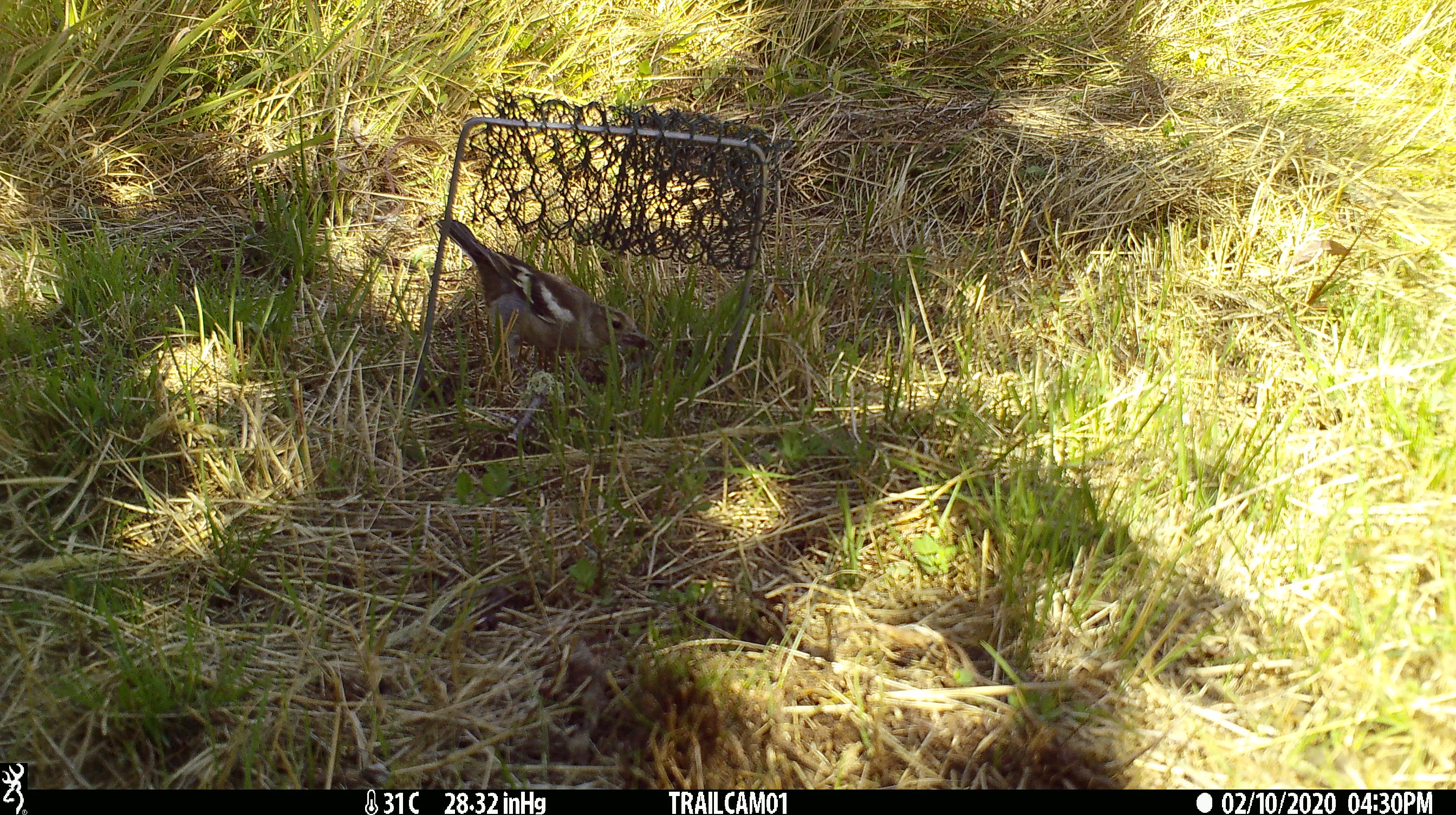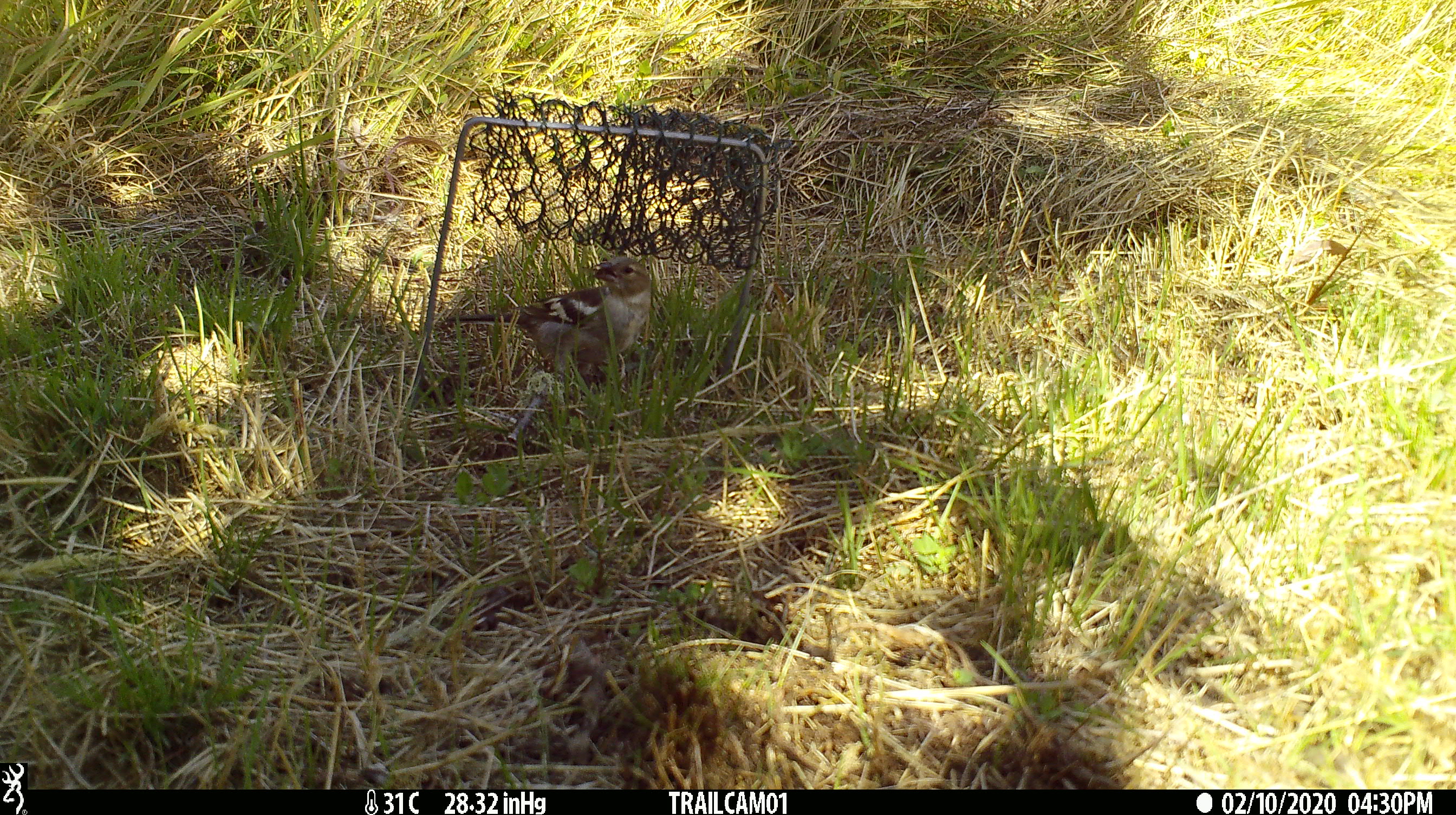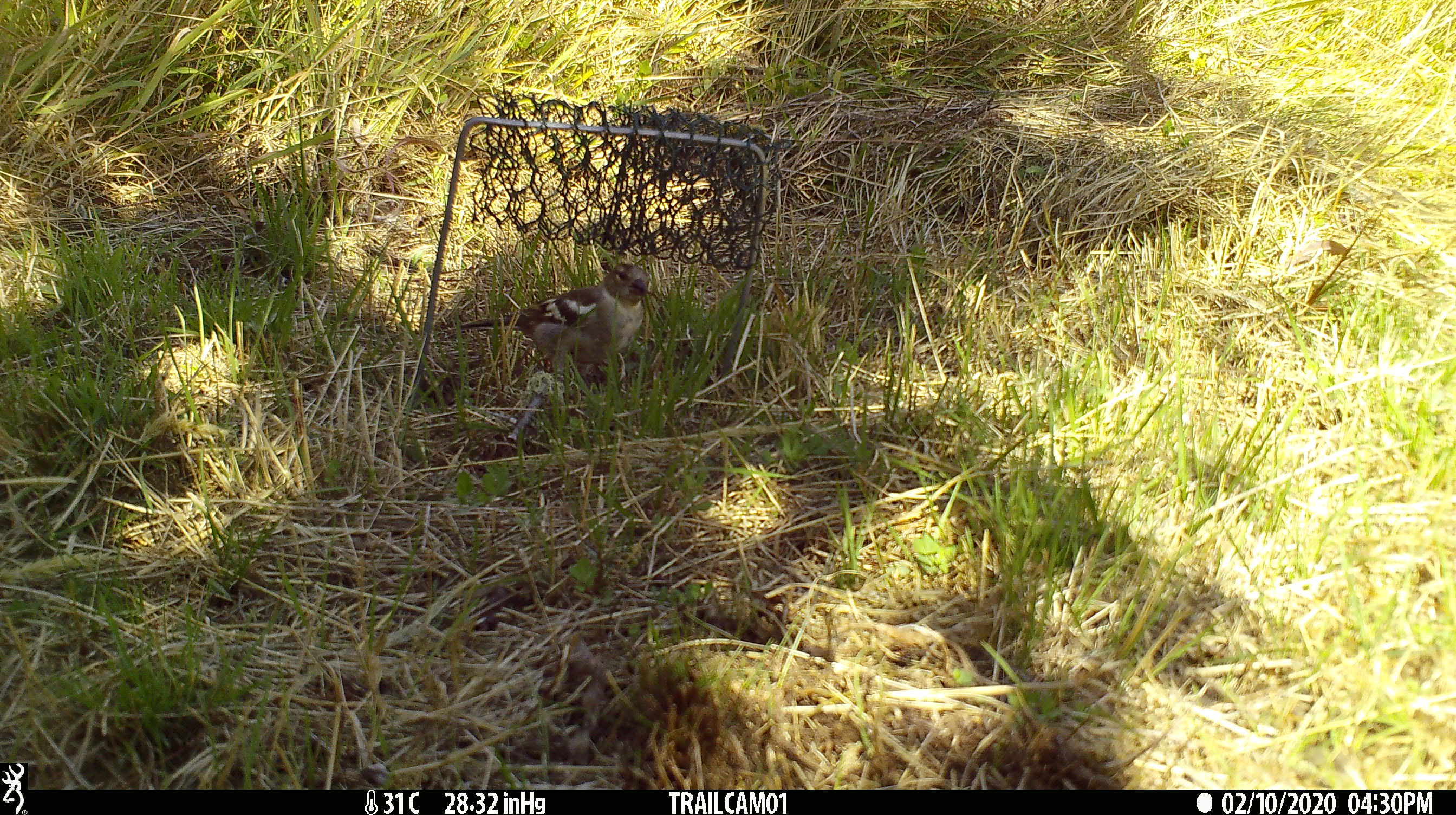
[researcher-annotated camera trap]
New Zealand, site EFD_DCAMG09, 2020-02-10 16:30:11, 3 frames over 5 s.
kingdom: Animalia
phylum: Chordata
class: Aves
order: Passeriformes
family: Fringillidae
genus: Fringilla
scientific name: Fringilla coelebs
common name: common chaffinch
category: chaffinch